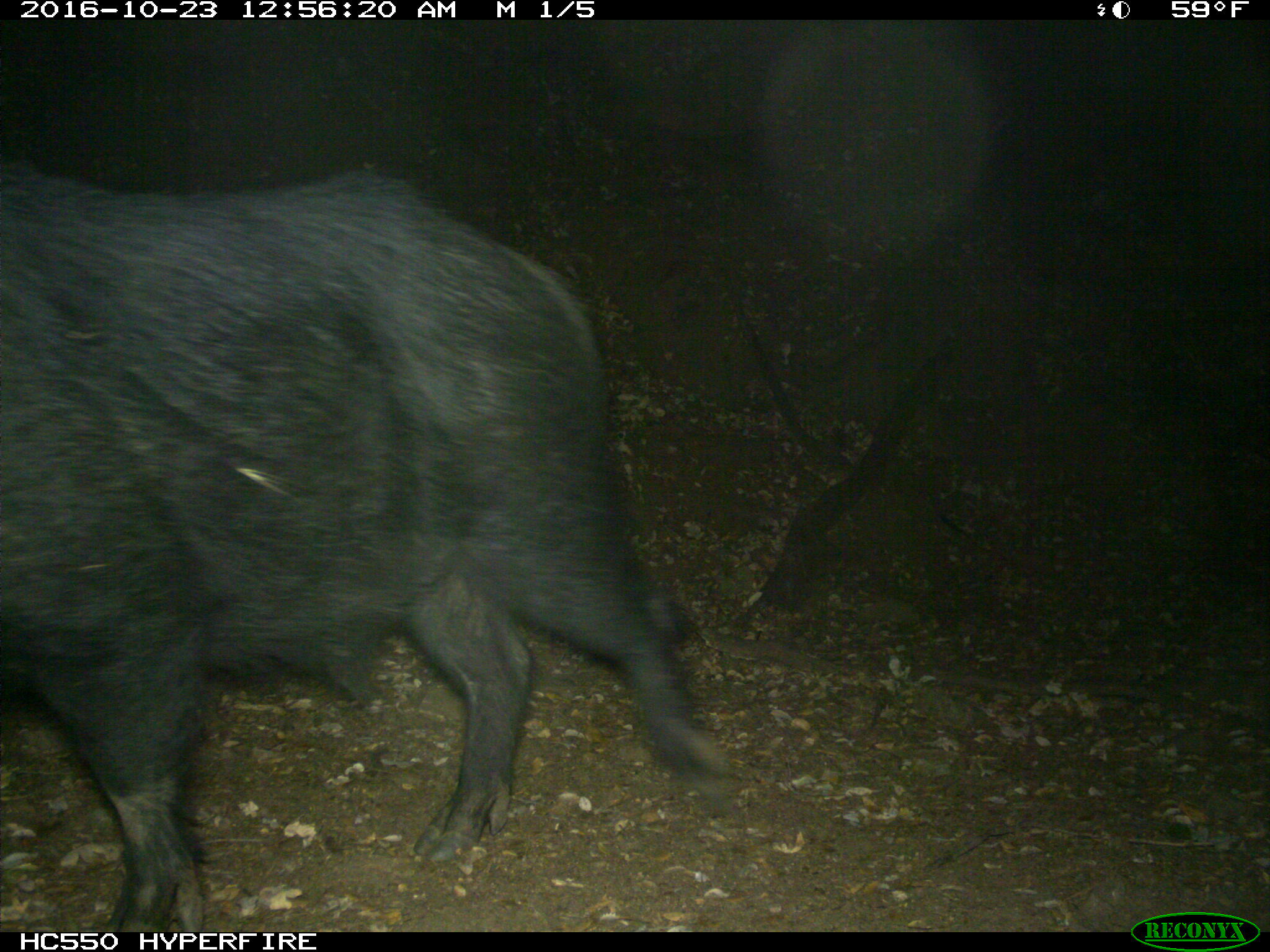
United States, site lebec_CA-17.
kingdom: Animalia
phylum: Chordata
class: Mammalia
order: Artiodactyla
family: Suidae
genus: Sus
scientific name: Sus scrofa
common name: wild boar